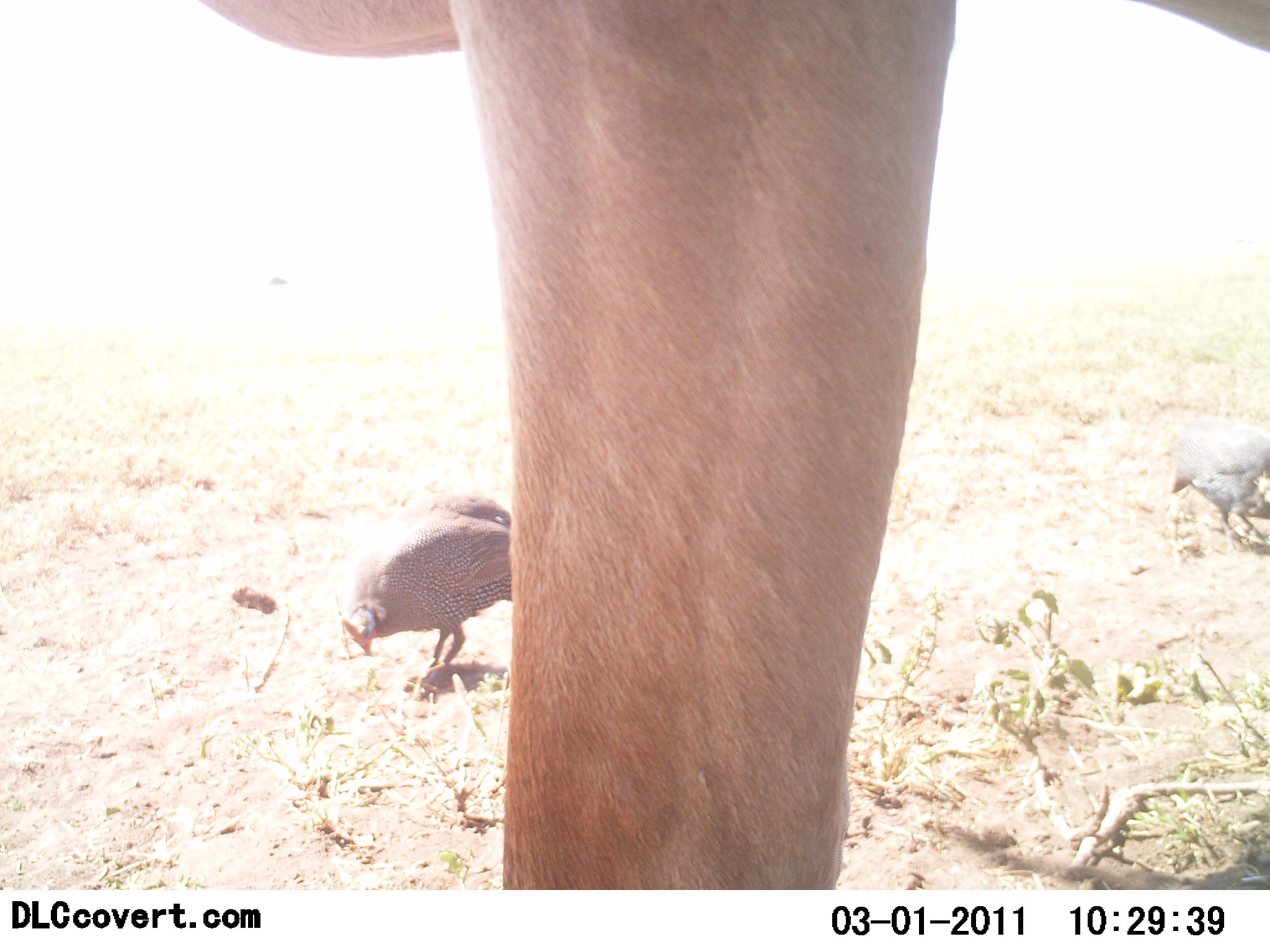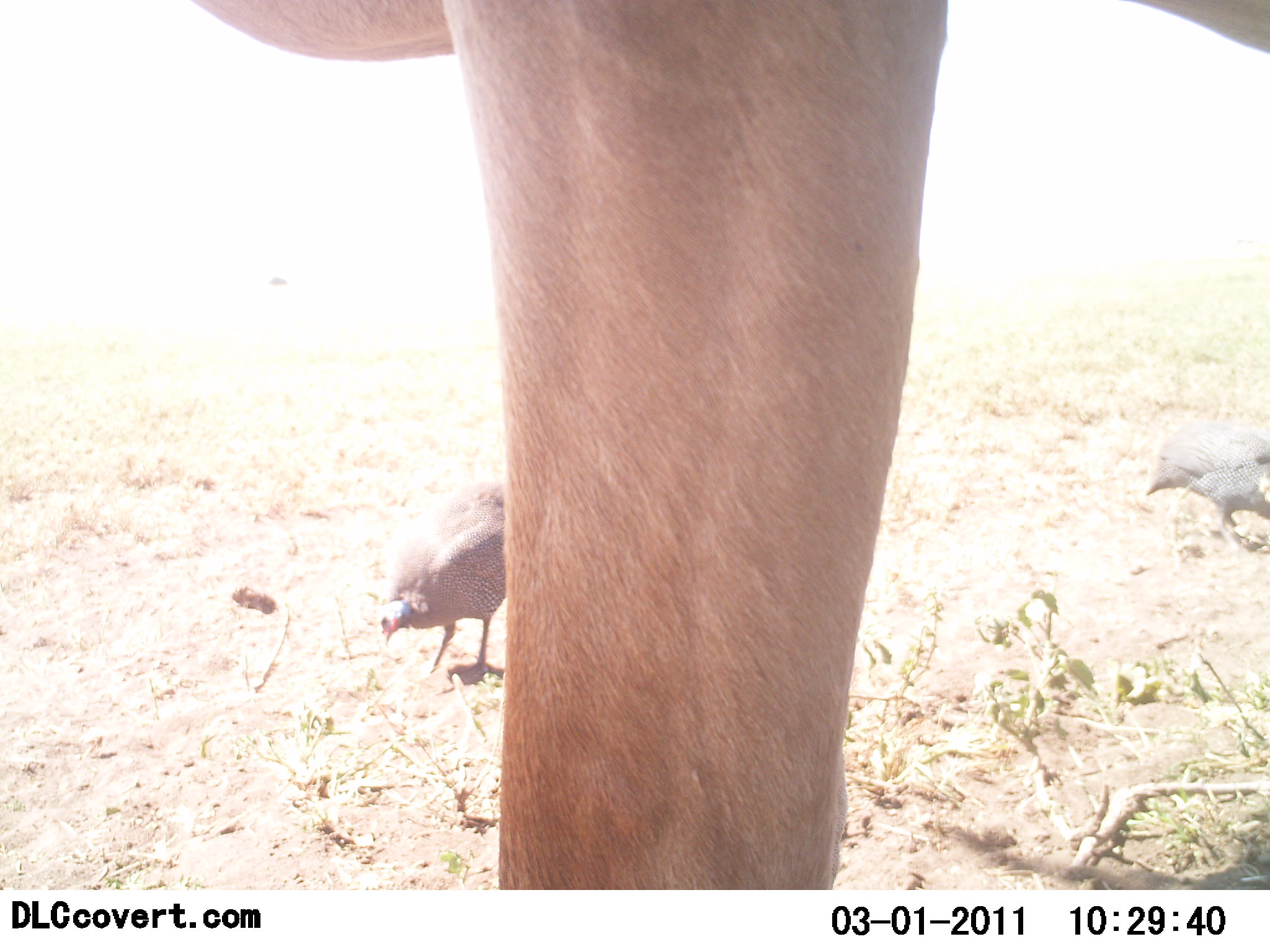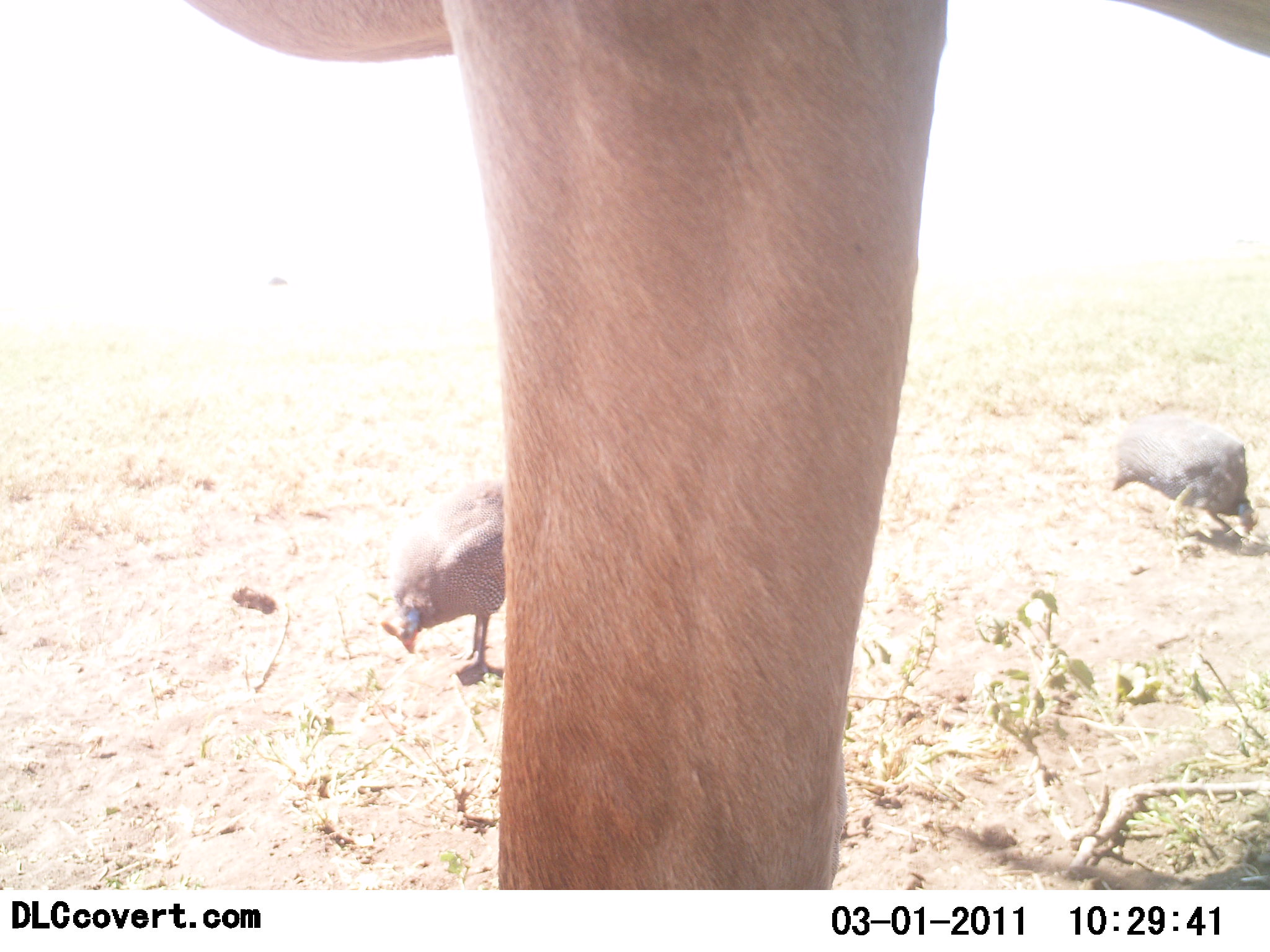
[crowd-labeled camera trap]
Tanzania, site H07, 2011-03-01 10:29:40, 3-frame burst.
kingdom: Animalia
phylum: Chordata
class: Aves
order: Galliformes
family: Numididae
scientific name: Numididae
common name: guinea fowl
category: guineafowl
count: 2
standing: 6%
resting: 0%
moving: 50%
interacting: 0%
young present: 6%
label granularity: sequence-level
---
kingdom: Animalia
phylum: Chordata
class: Mammalia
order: Artiodactyla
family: Bovidae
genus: Alcelaphus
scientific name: Alcelaphus buselaphus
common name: hartebeest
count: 1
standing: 100%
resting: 0%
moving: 0%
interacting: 0%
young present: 0%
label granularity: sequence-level